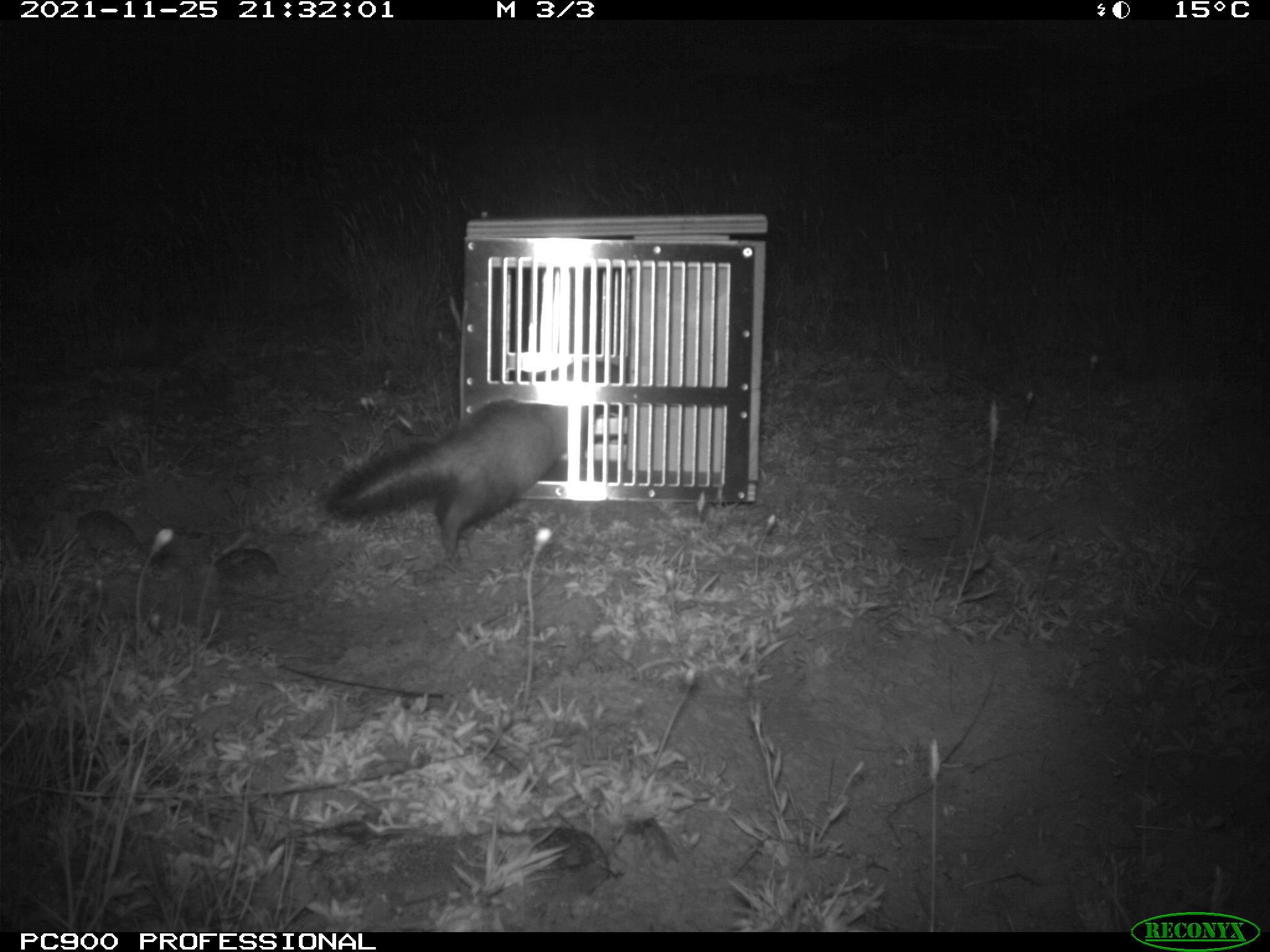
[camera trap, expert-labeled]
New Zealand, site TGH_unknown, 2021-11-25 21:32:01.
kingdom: Animalia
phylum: Chordata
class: Mammalia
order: Carnivora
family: Mustelidae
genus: Mustela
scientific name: Mustela furo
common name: ferret